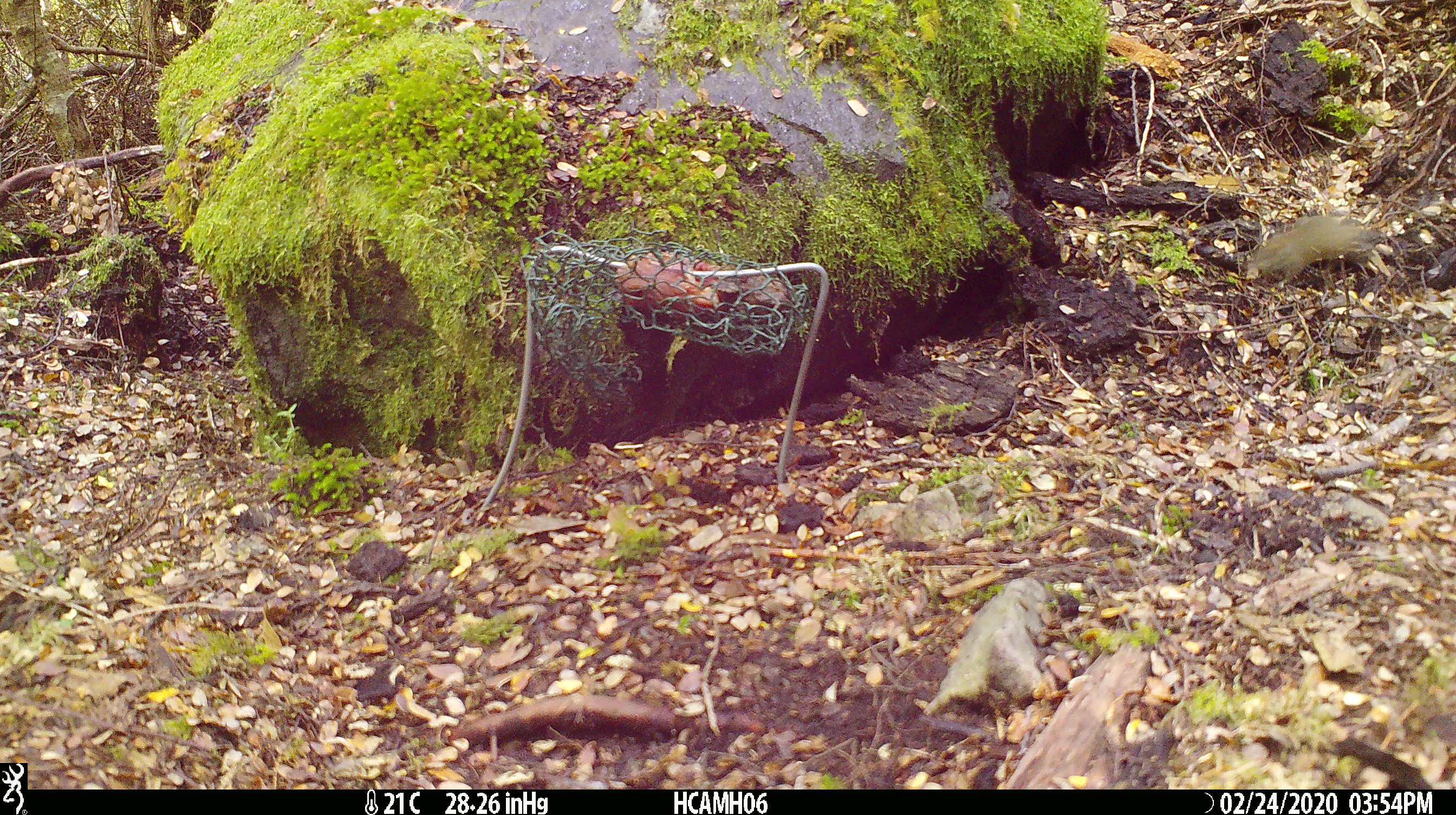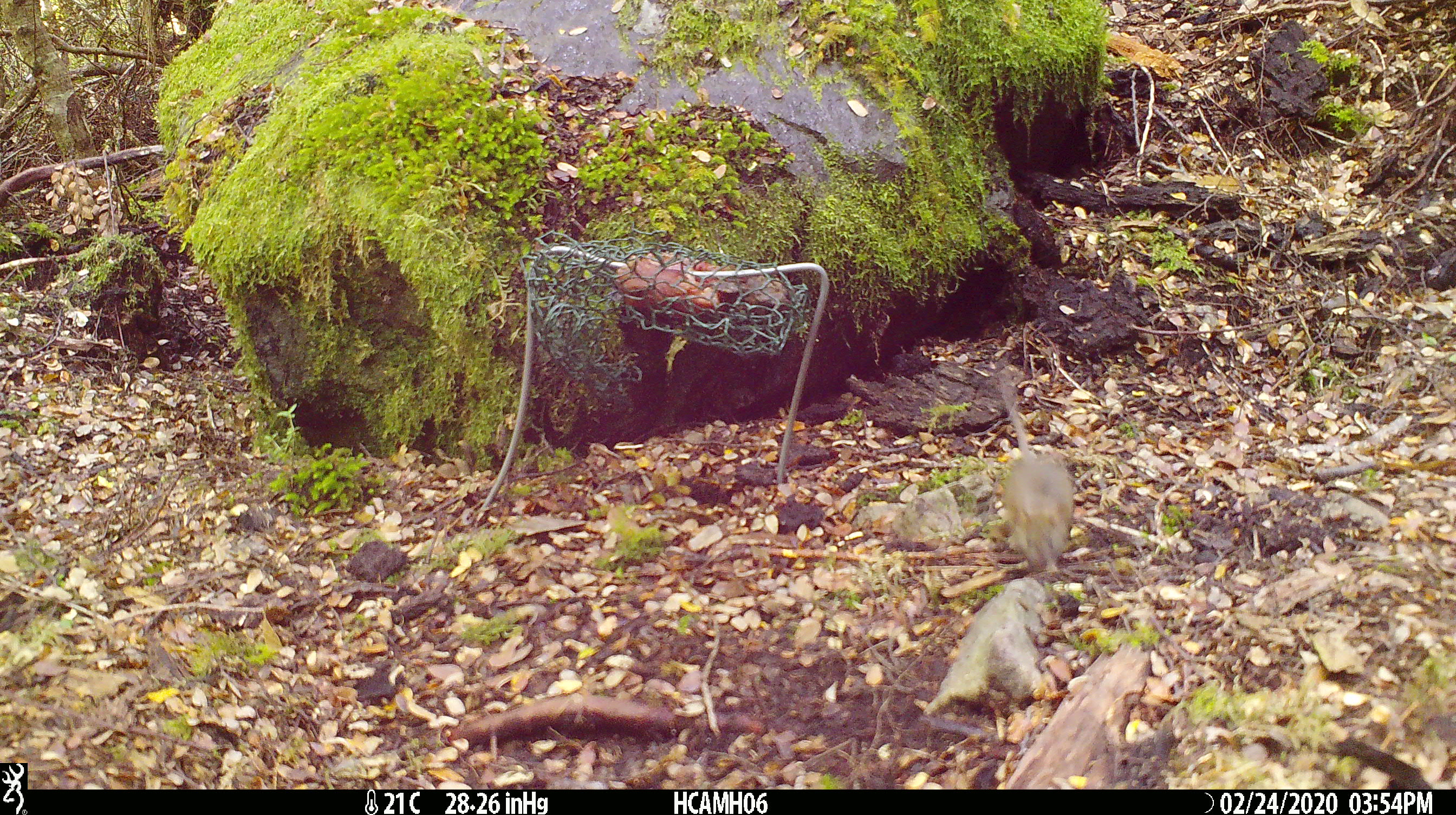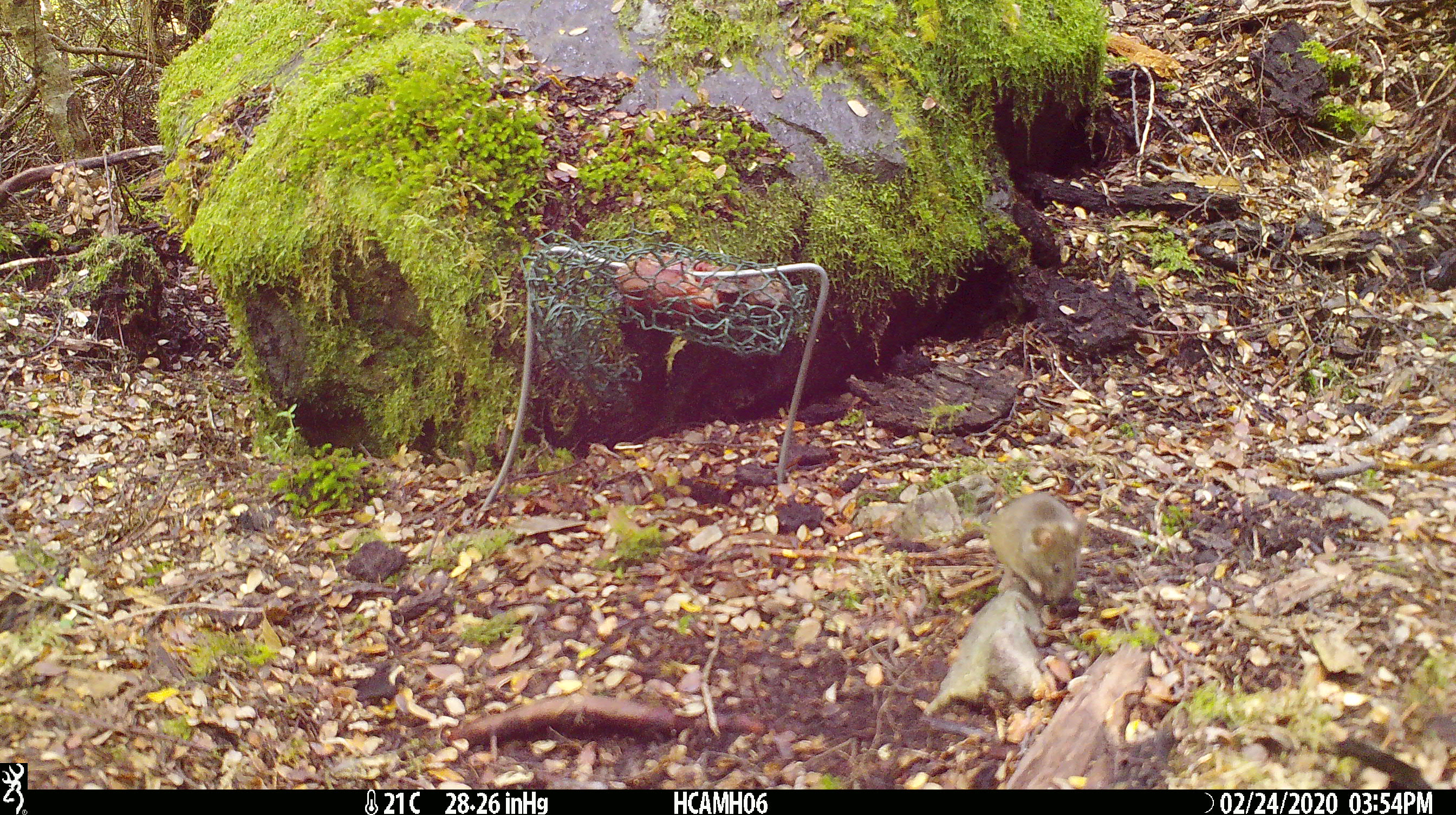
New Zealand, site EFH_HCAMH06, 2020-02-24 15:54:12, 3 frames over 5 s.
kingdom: Animalia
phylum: Chordata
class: Mammalia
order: Rodentia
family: Muridae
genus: Mus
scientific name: Mus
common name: mouse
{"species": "mouse (Mus)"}